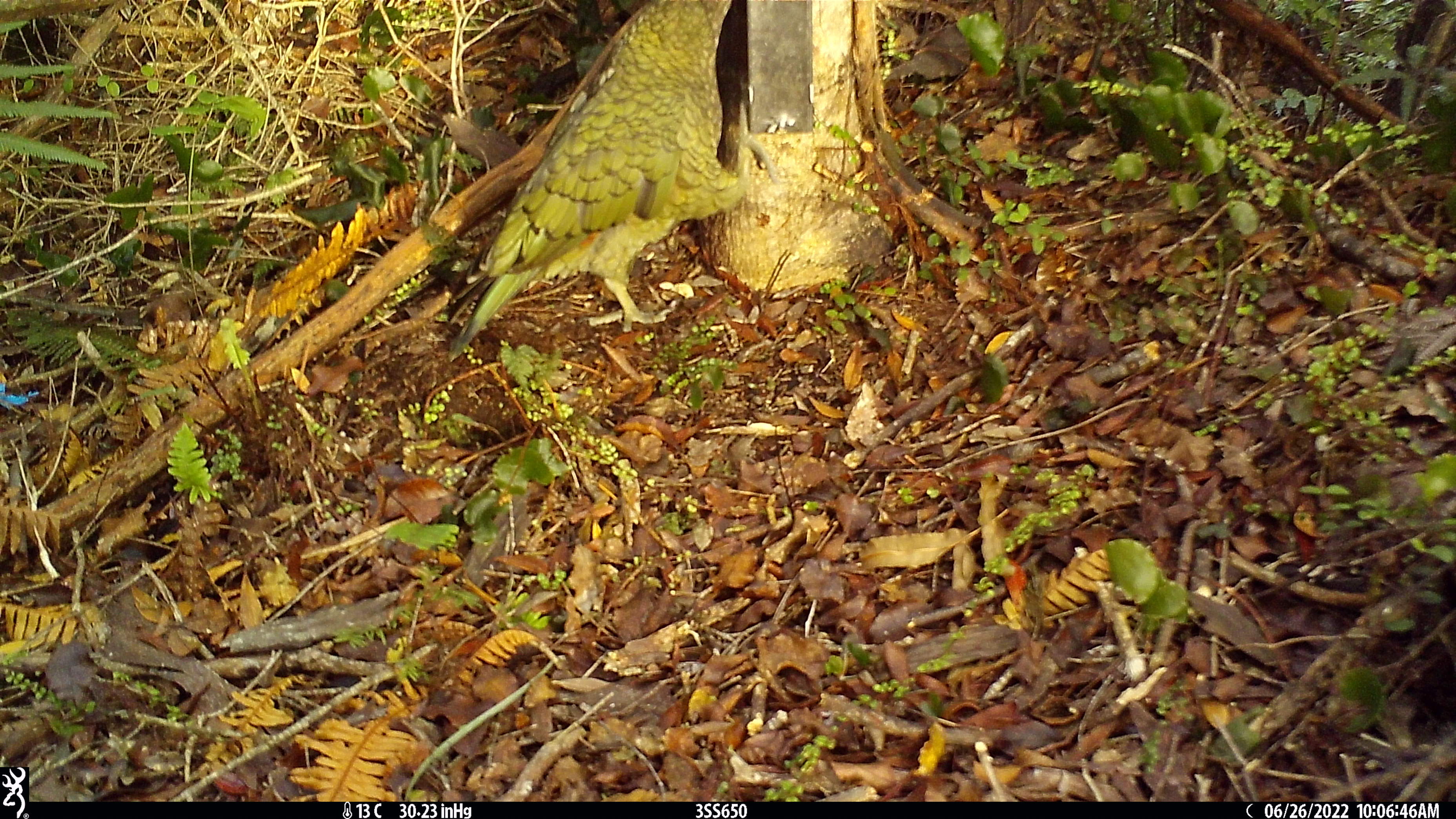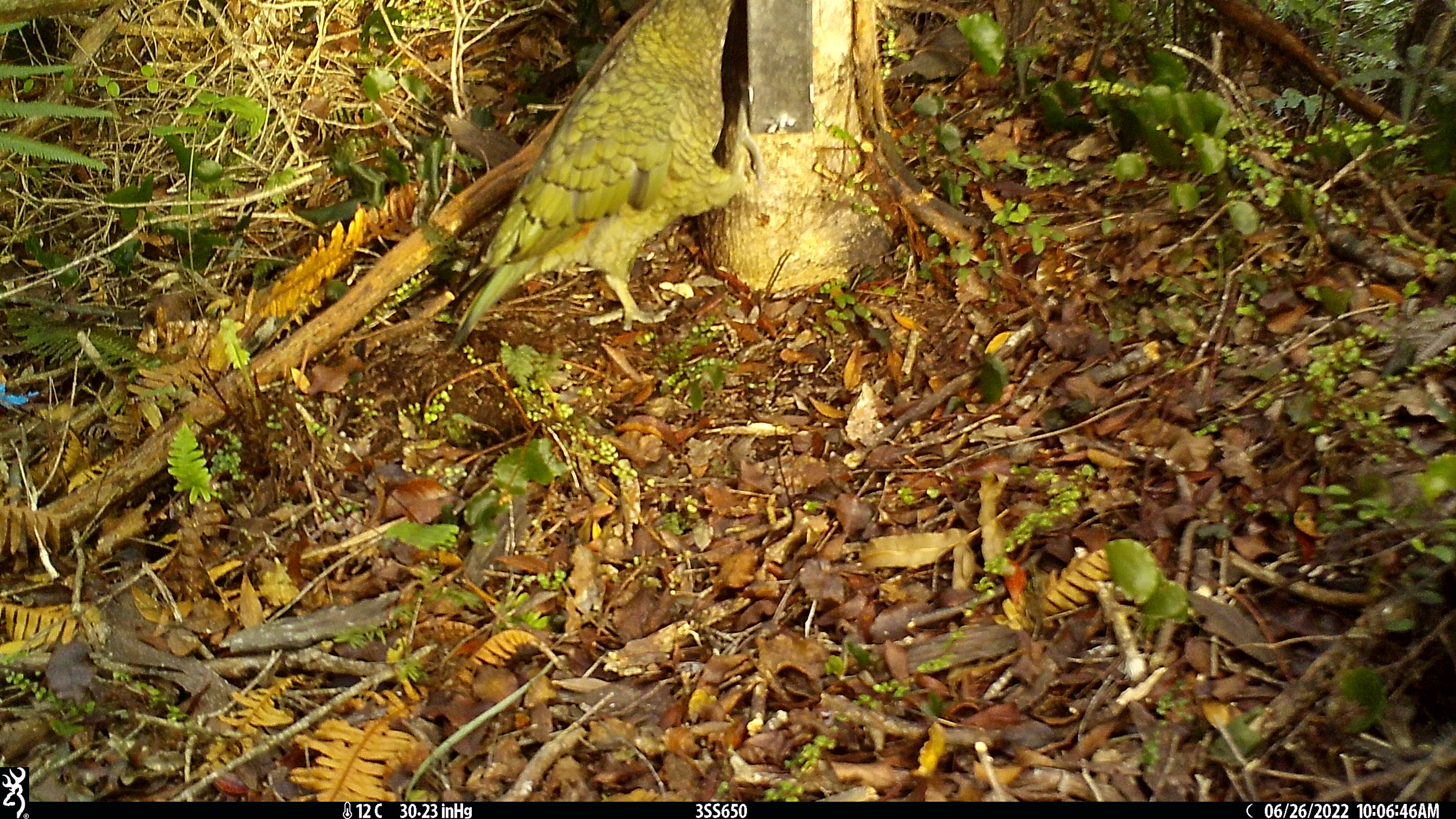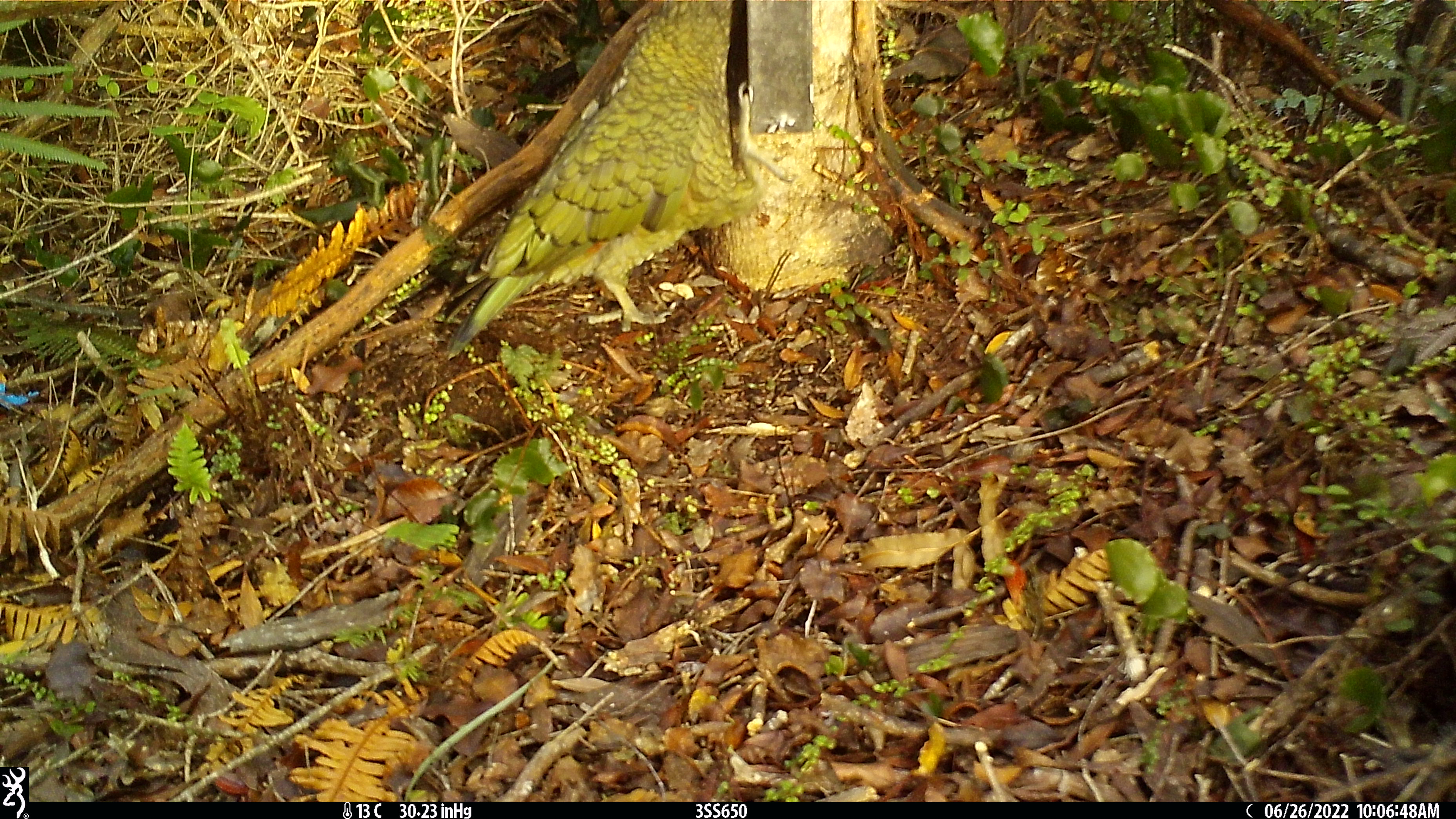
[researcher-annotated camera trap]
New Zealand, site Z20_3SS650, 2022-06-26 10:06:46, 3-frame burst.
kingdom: Animalia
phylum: Chordata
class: Aves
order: Psittaciformes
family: Strigopidae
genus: Nestor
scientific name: Nestor notabilis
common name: kea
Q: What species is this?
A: Kea (Nestor notabilis).